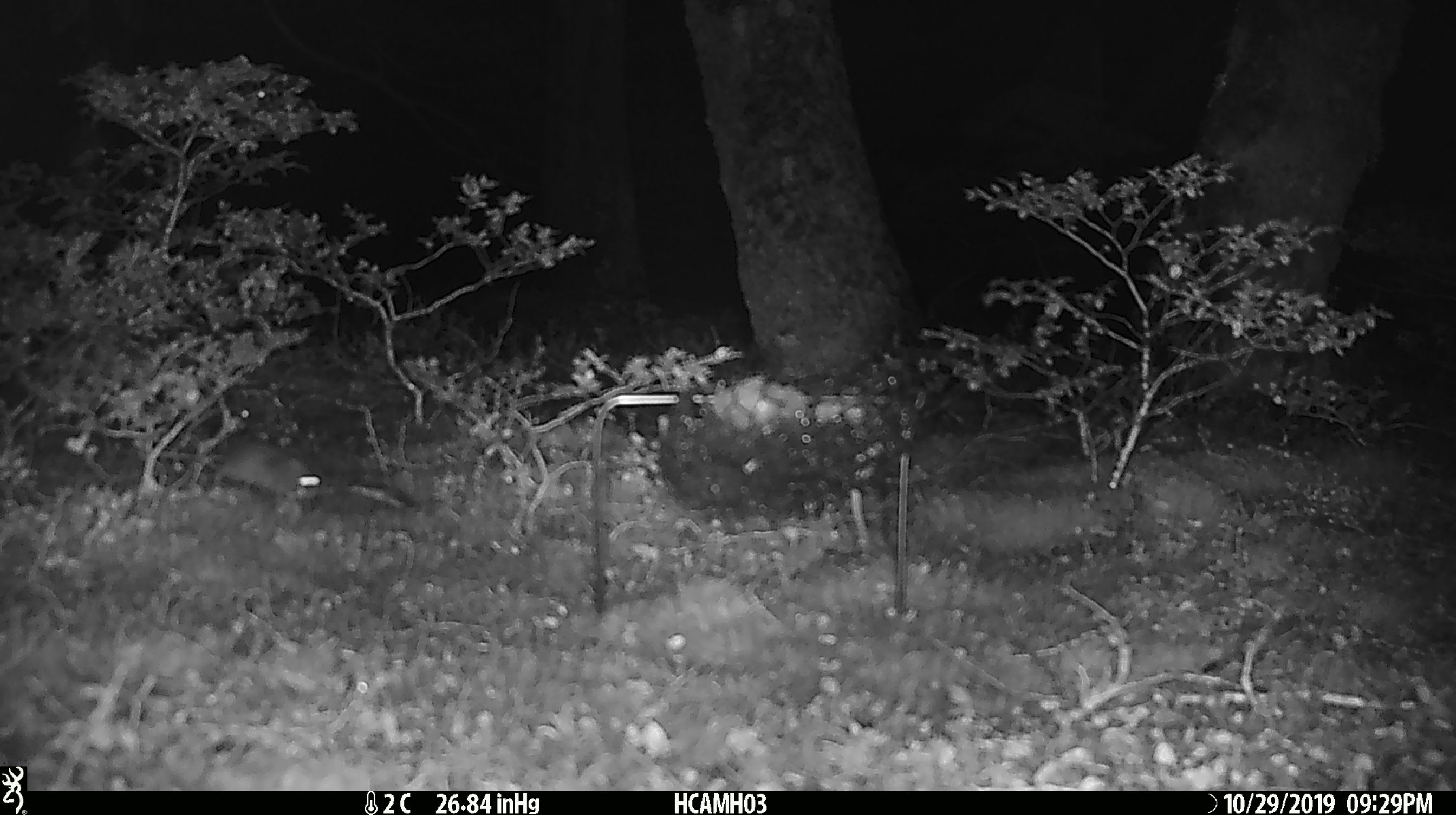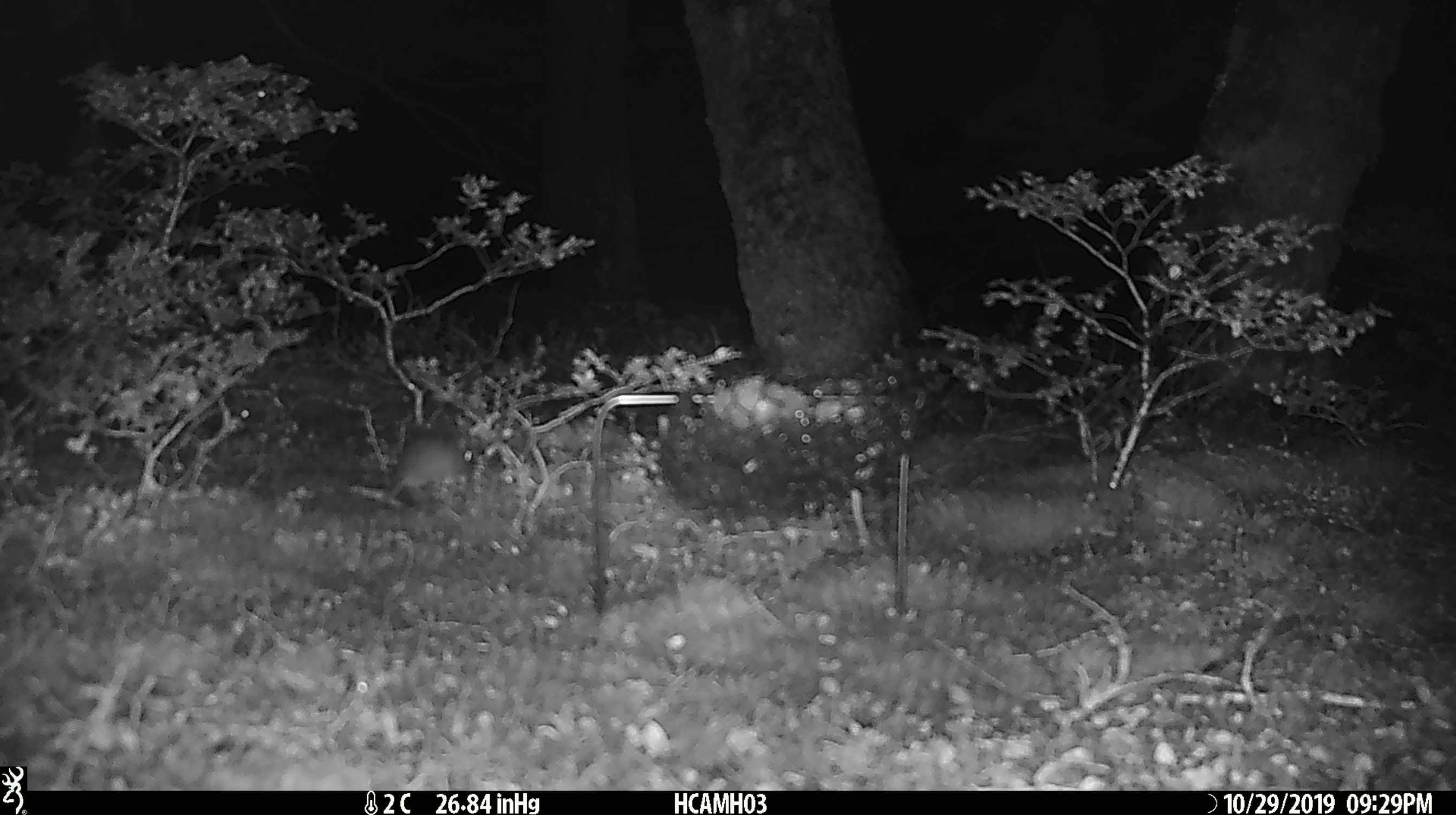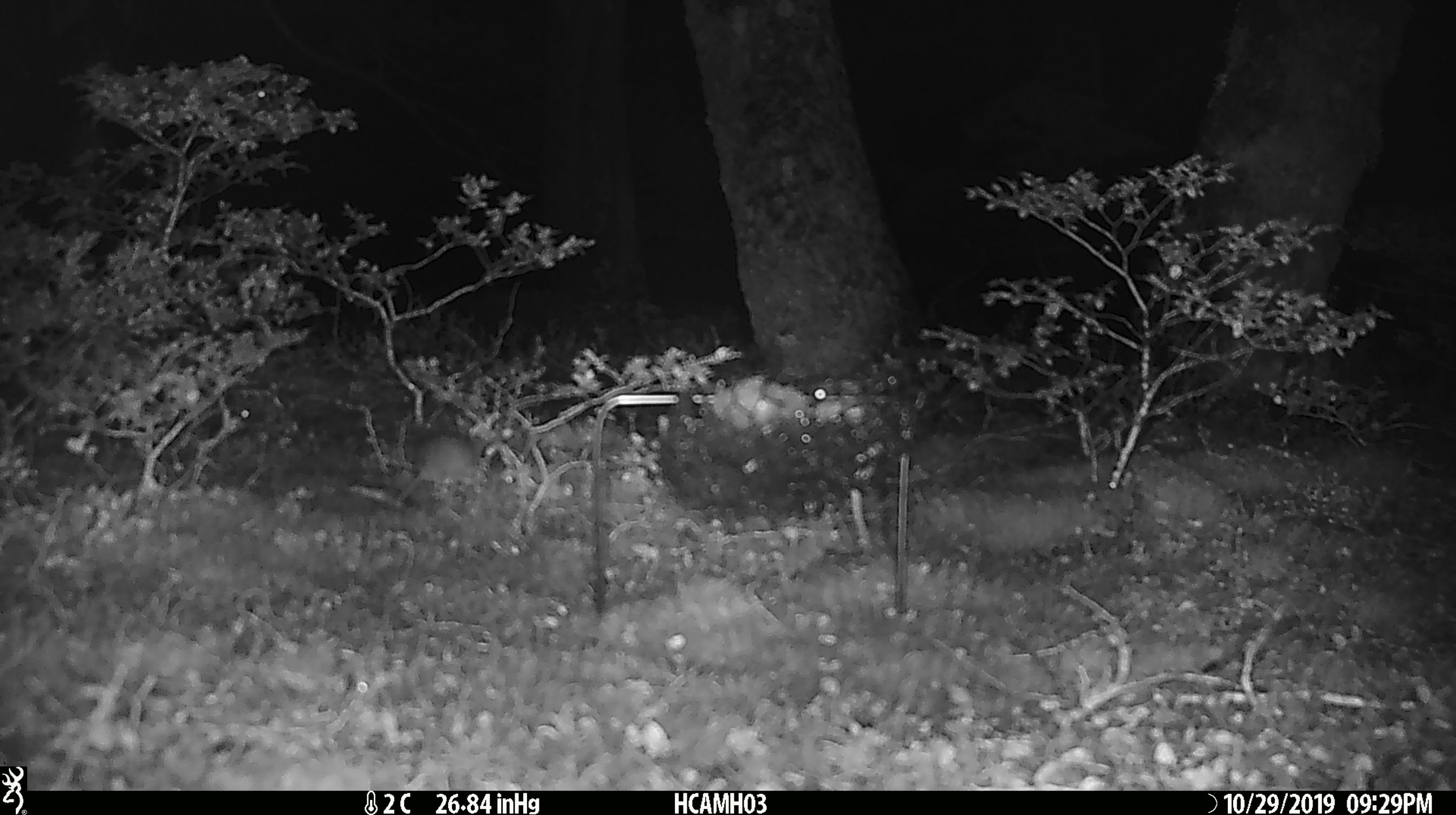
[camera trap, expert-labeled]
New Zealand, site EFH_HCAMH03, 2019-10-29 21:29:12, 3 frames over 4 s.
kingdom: Animalia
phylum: Chordata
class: Mammalia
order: Rodentia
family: Muridae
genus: Mus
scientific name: Mus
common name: mouse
Mouse (Mus).